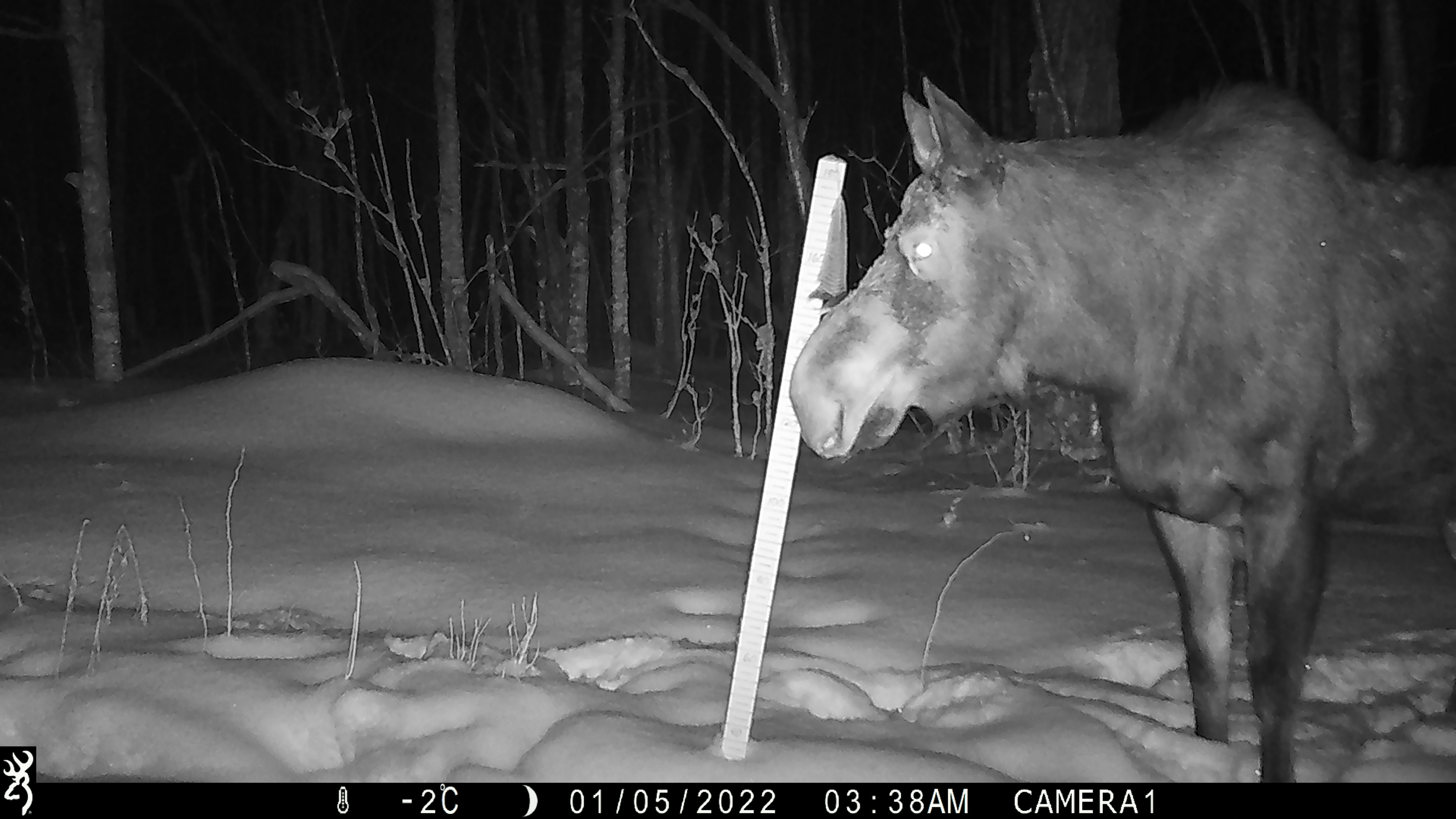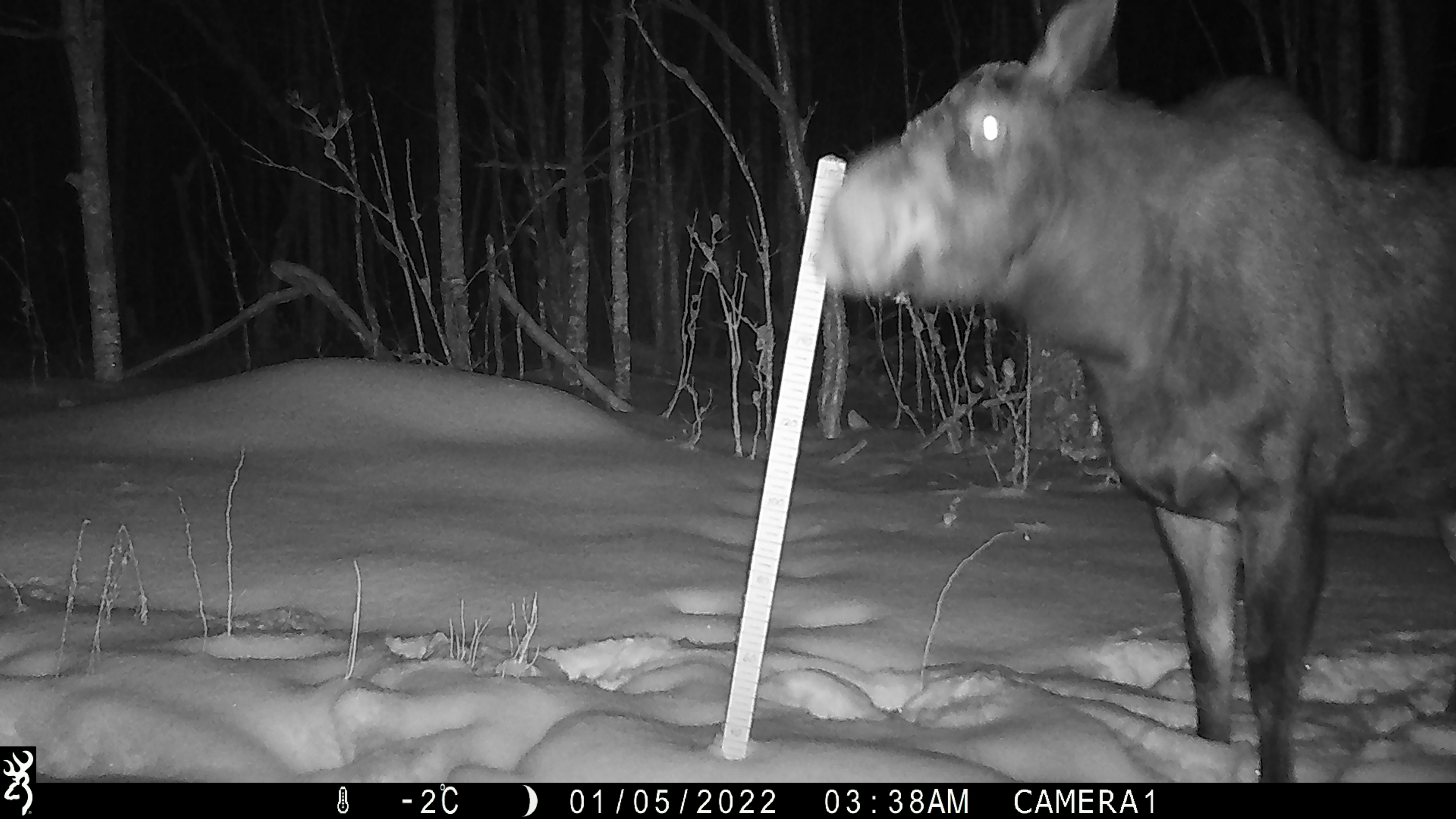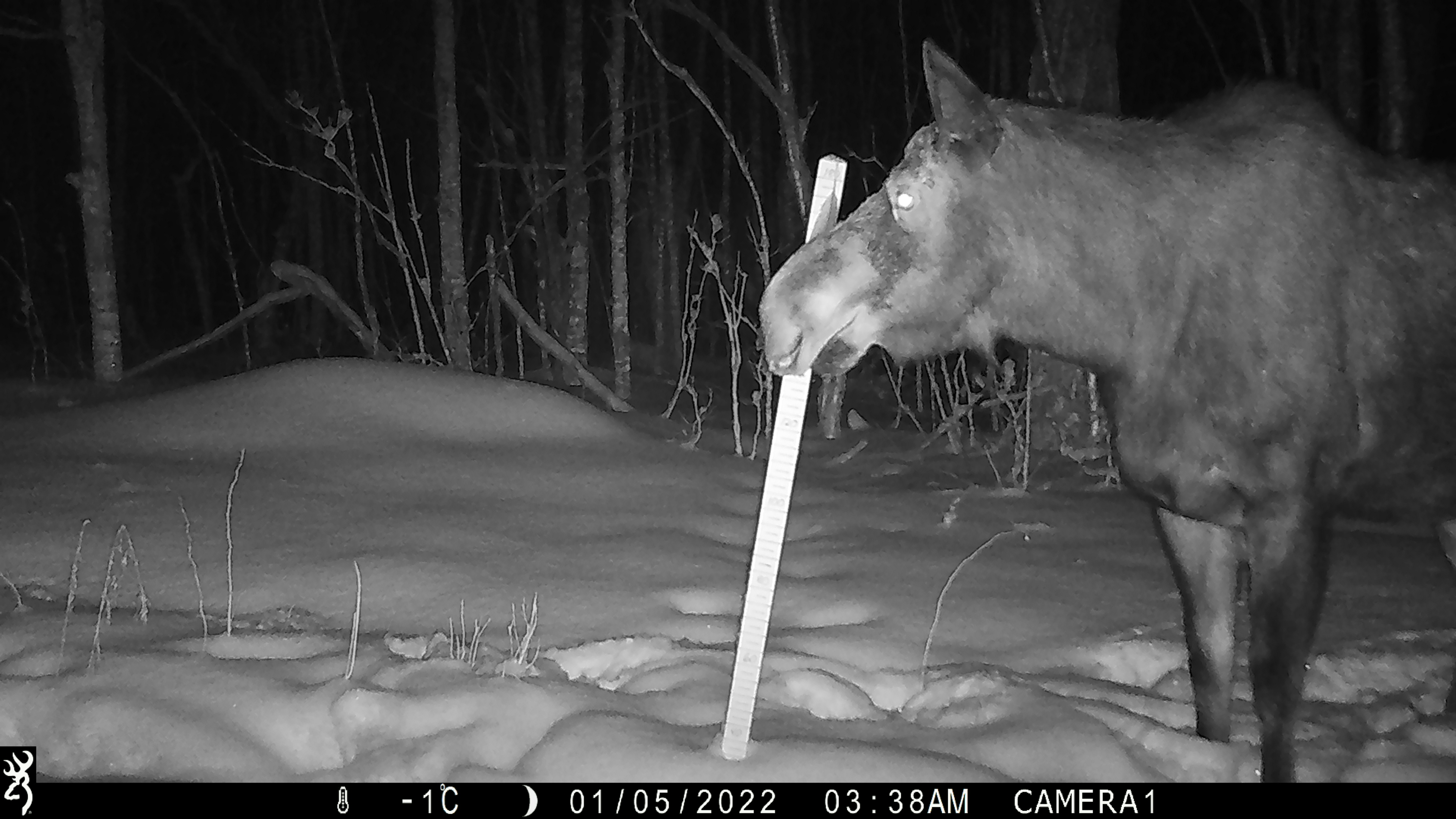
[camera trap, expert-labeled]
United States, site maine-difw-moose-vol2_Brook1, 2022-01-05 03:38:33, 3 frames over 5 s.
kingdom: Animalia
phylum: Chordata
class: Mammalia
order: Artiodactyla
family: Cervidae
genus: Alces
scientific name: Alces alces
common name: moose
Moose (Alces alces).